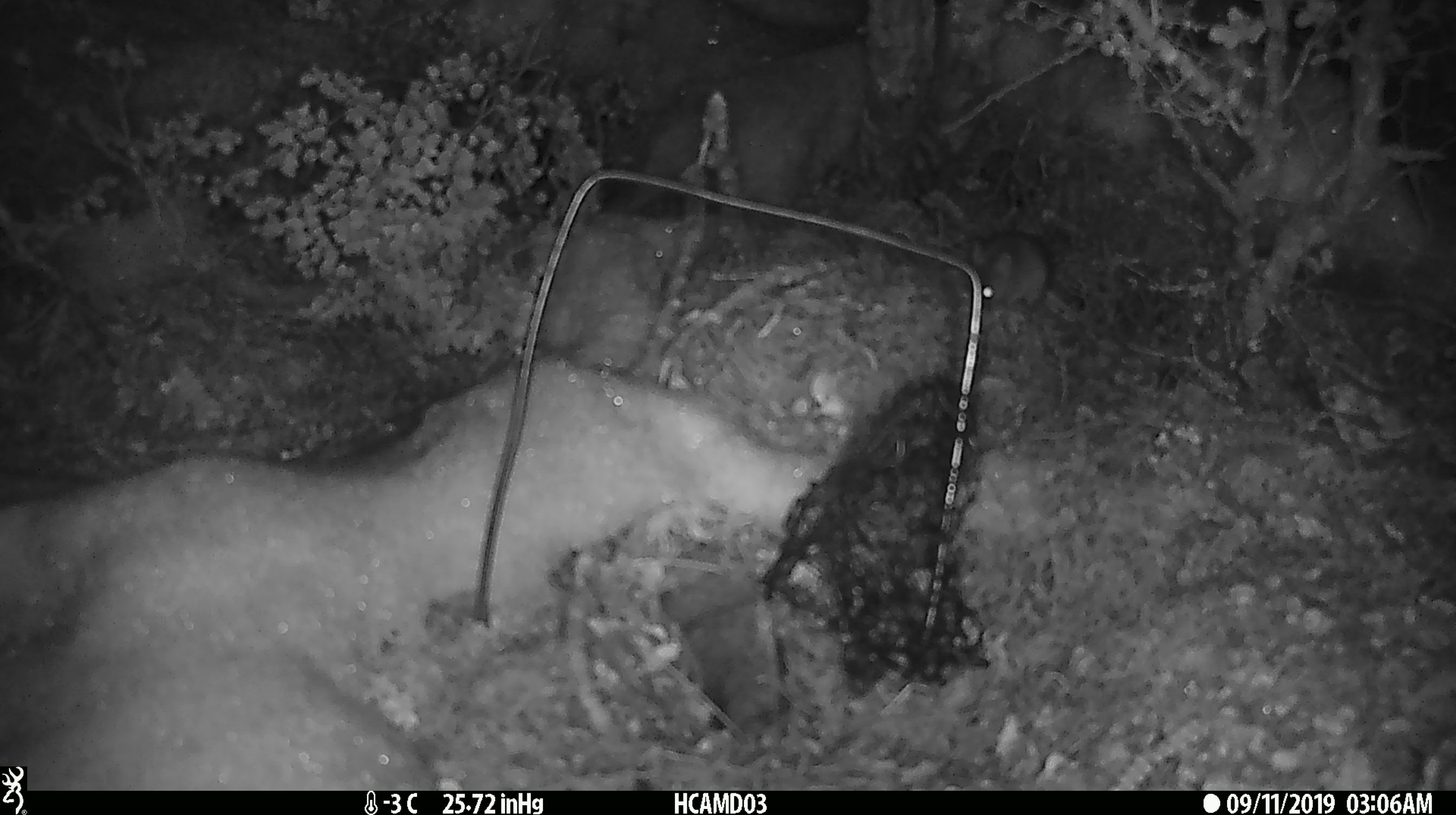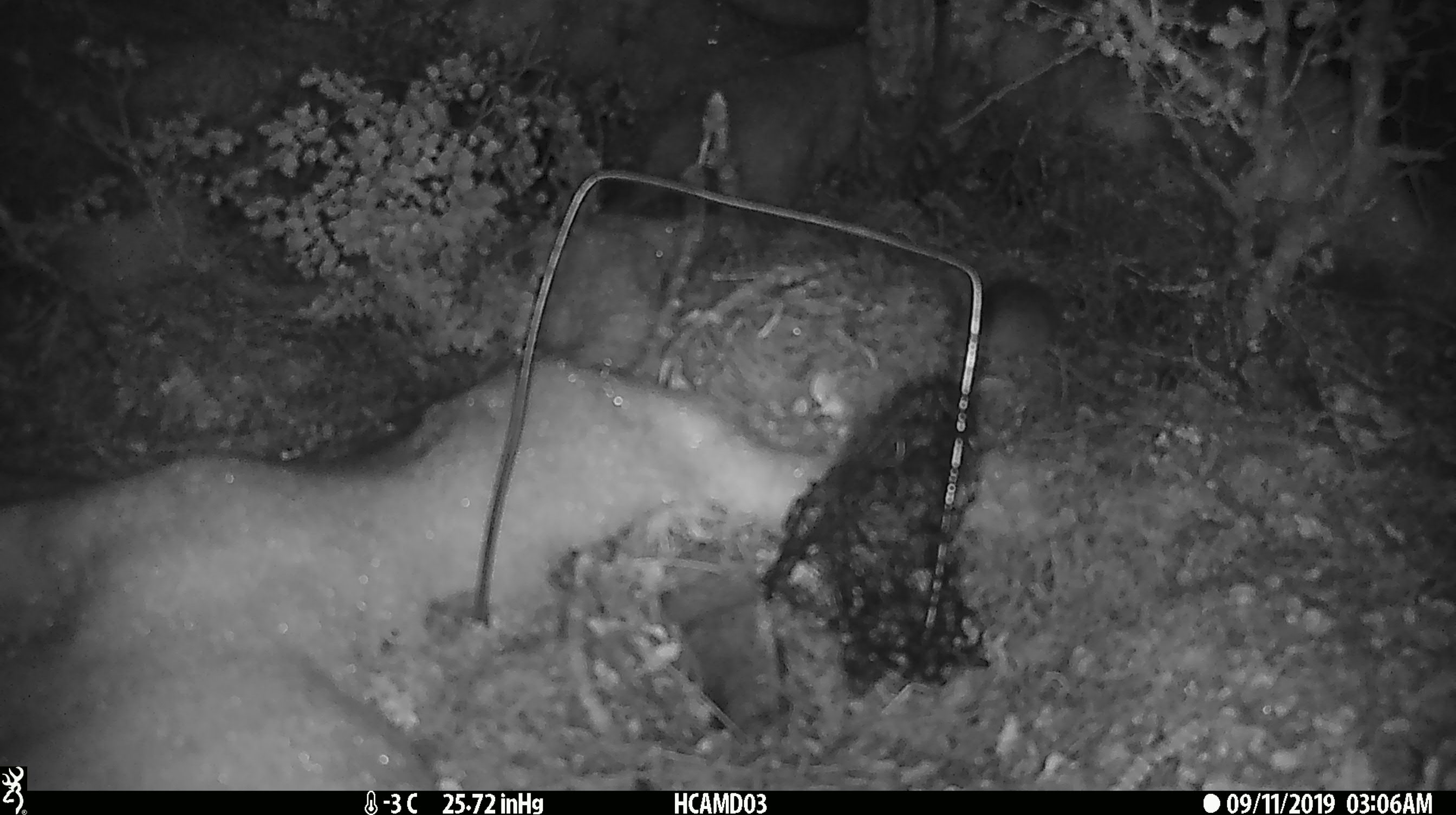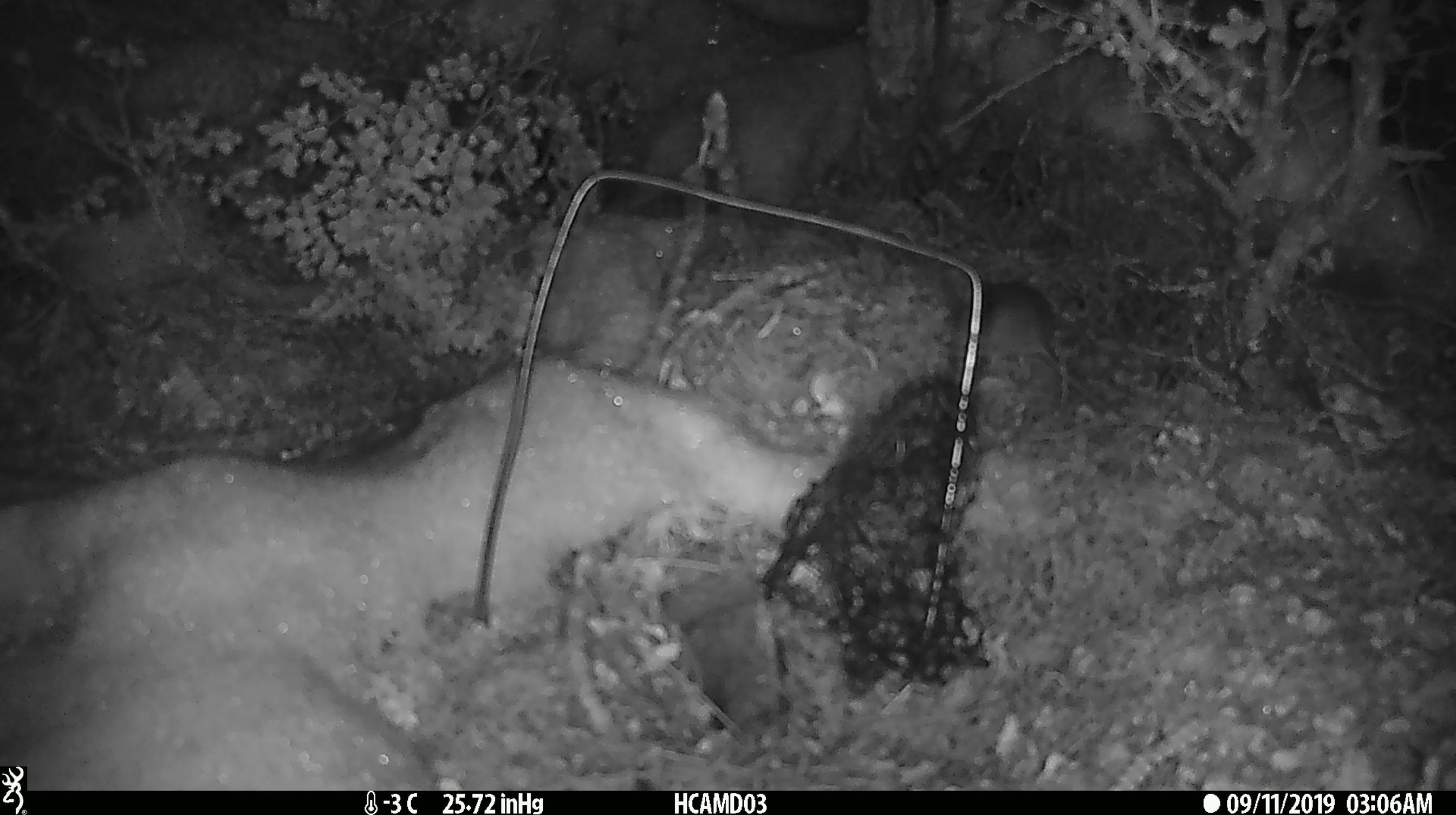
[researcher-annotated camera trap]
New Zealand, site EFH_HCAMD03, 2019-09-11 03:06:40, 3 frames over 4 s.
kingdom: Animalia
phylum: Chordata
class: Mammalia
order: Rodentia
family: Muridae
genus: Mus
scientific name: Mus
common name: mouse